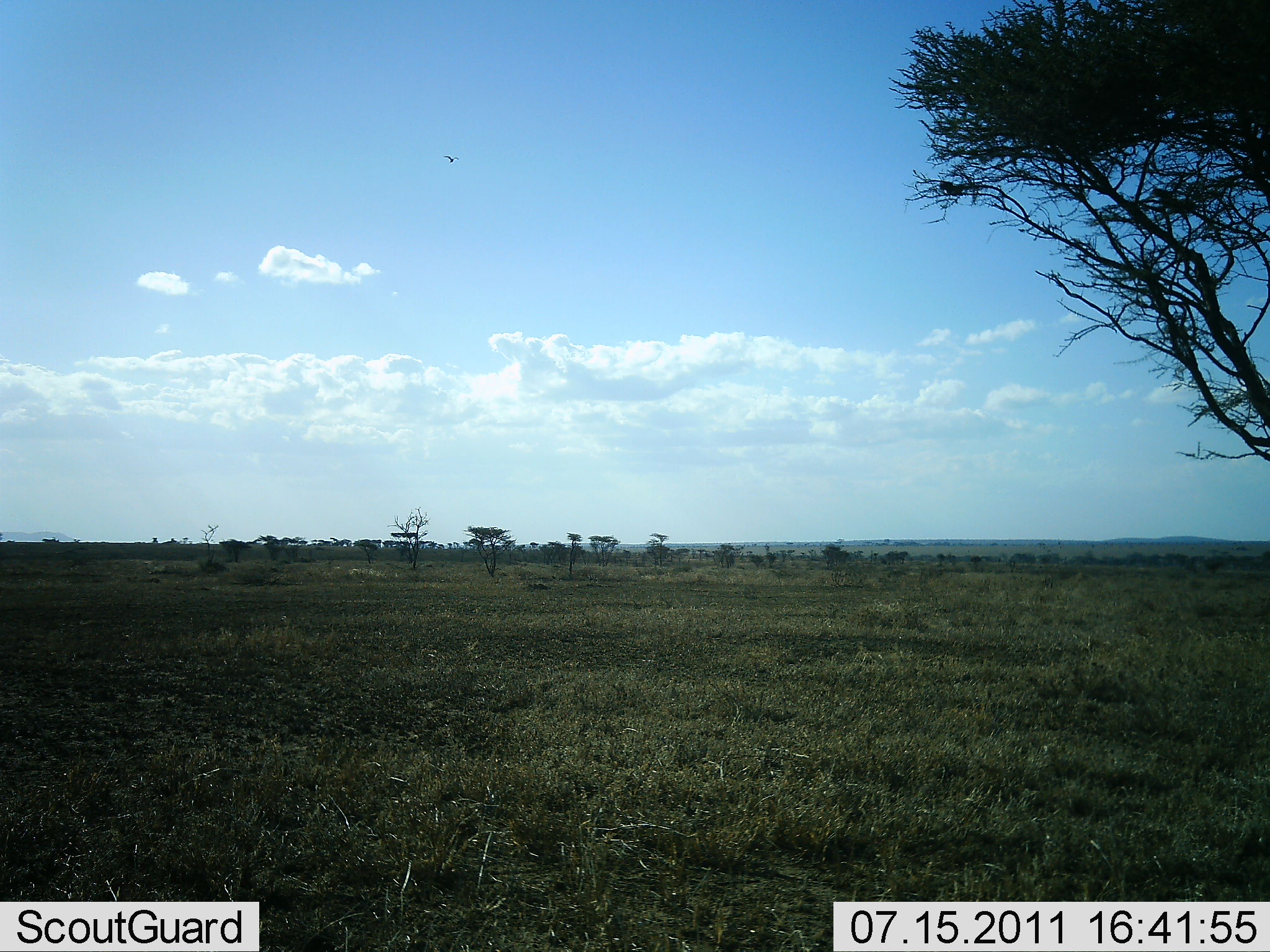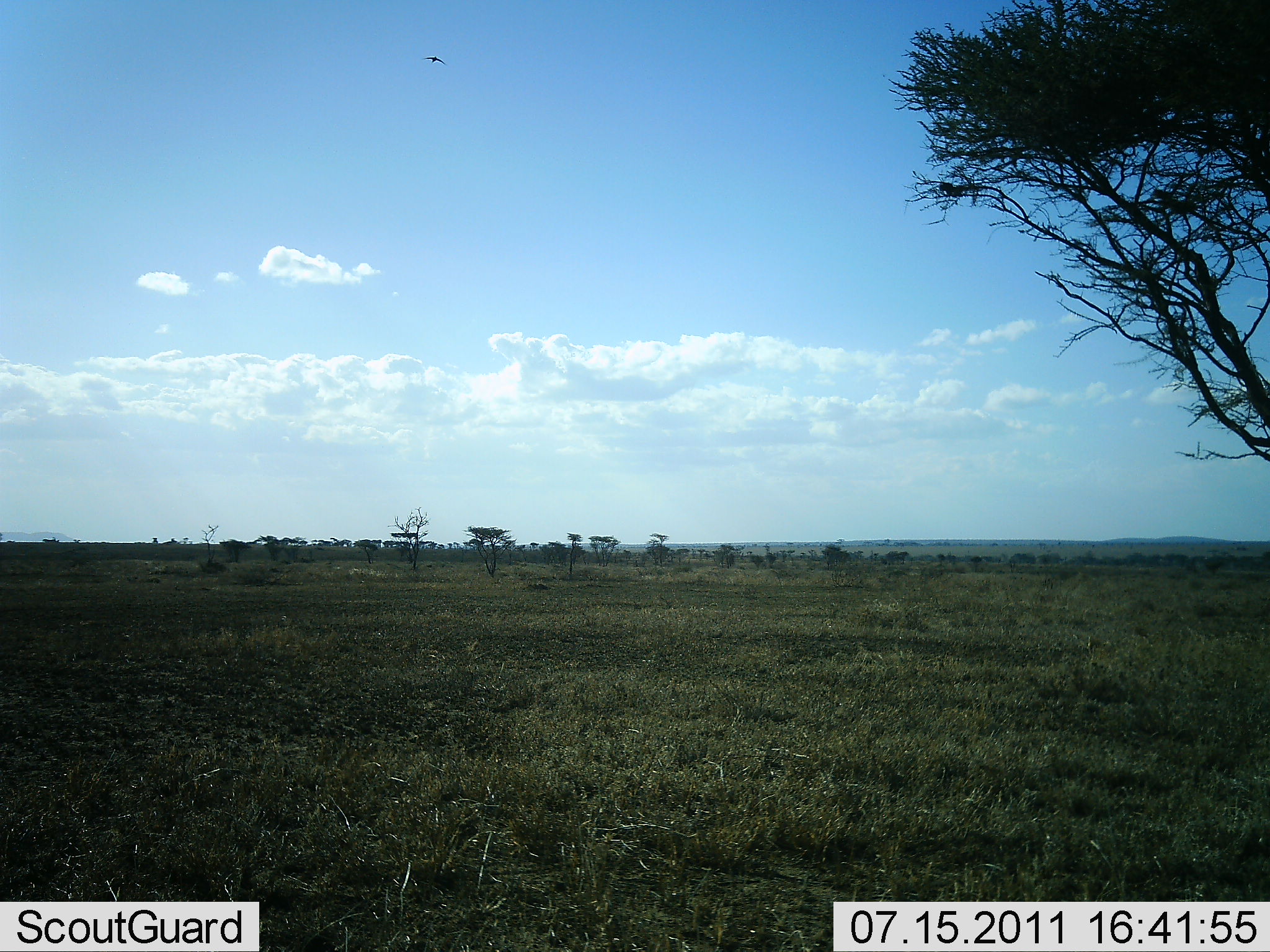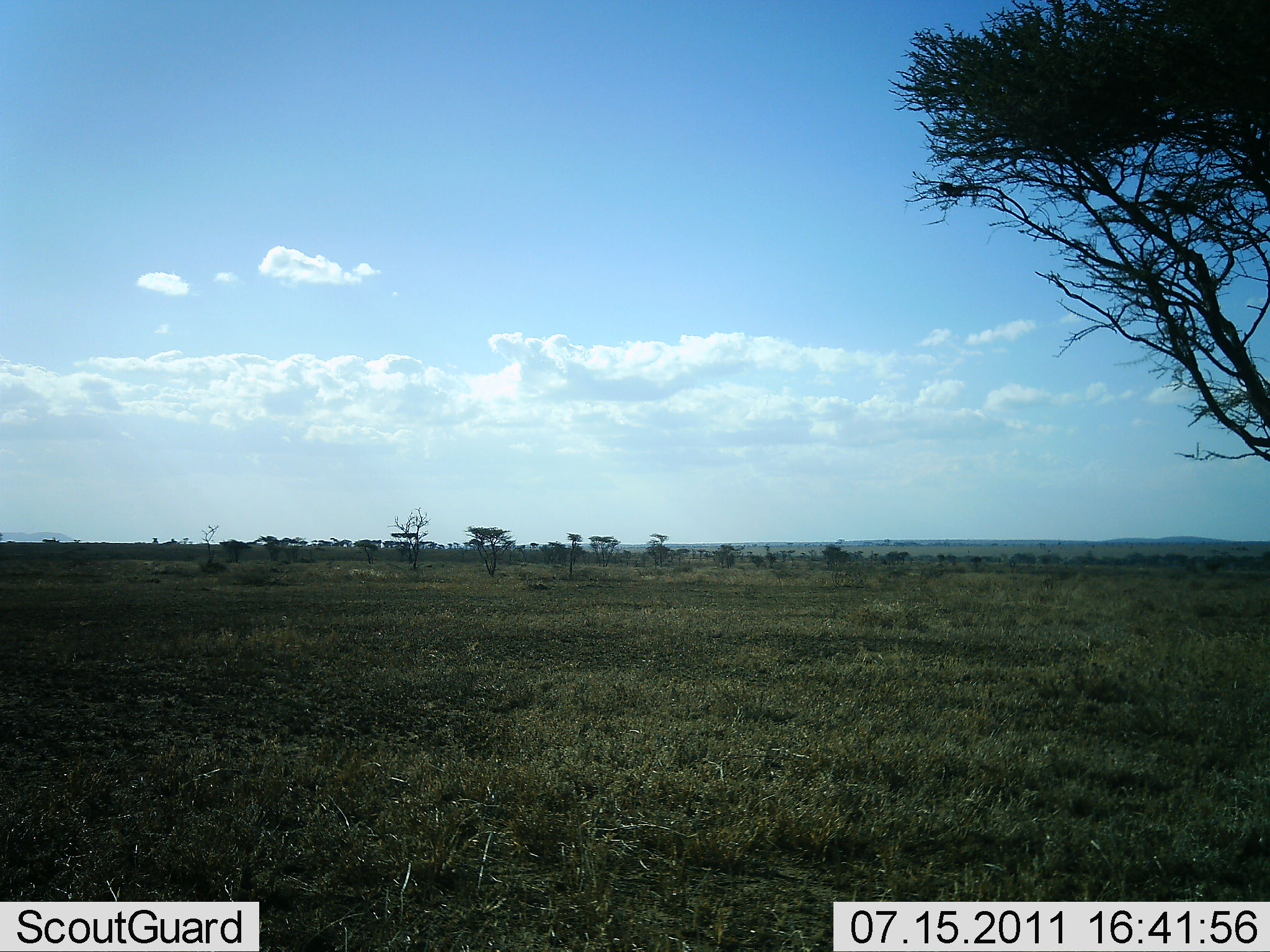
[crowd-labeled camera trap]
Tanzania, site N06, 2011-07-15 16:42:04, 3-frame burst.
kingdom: Animalia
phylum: Chordata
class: Aves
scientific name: Aves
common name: bird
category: otherbird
Otherbird (bird) (Aves), count 1. Behavior (volunteer vote fractions): standing 0%, resting 0%, moving 100%, interacting 0%. Young present (vote fraction): 0%. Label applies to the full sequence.